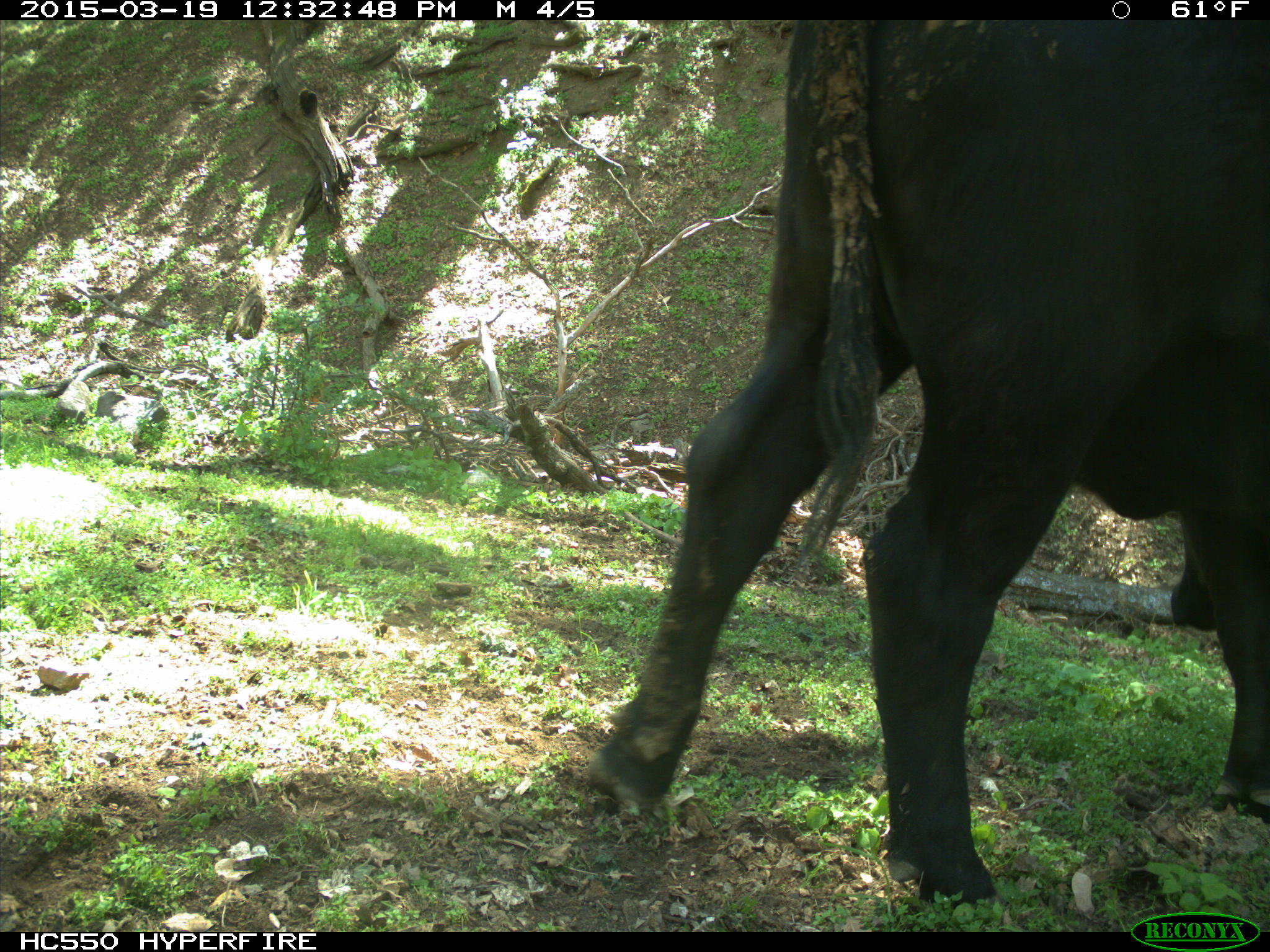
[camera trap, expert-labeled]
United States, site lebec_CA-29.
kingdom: Animalia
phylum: Chordata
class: Mammalia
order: Artiodactyla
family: Bovidae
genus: Bos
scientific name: Bos taurus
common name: domestic cow